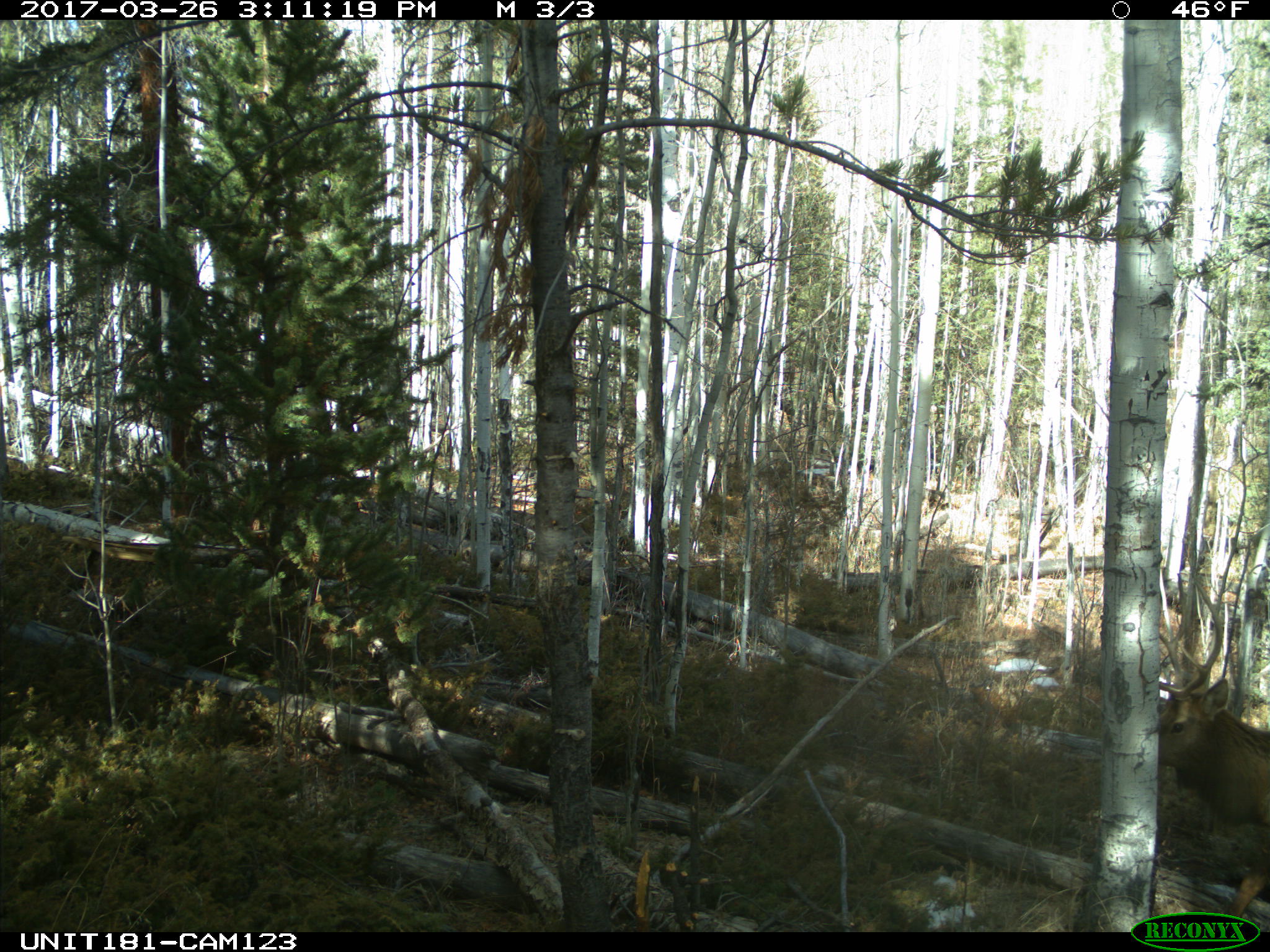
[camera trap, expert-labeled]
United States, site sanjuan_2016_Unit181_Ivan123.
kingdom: Animalia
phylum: Chordata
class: Mammalia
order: Artiodactyla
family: Cervidae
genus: Cervus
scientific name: Cervus elaphus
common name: red deer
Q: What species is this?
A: Cervus elaphus (red deer).